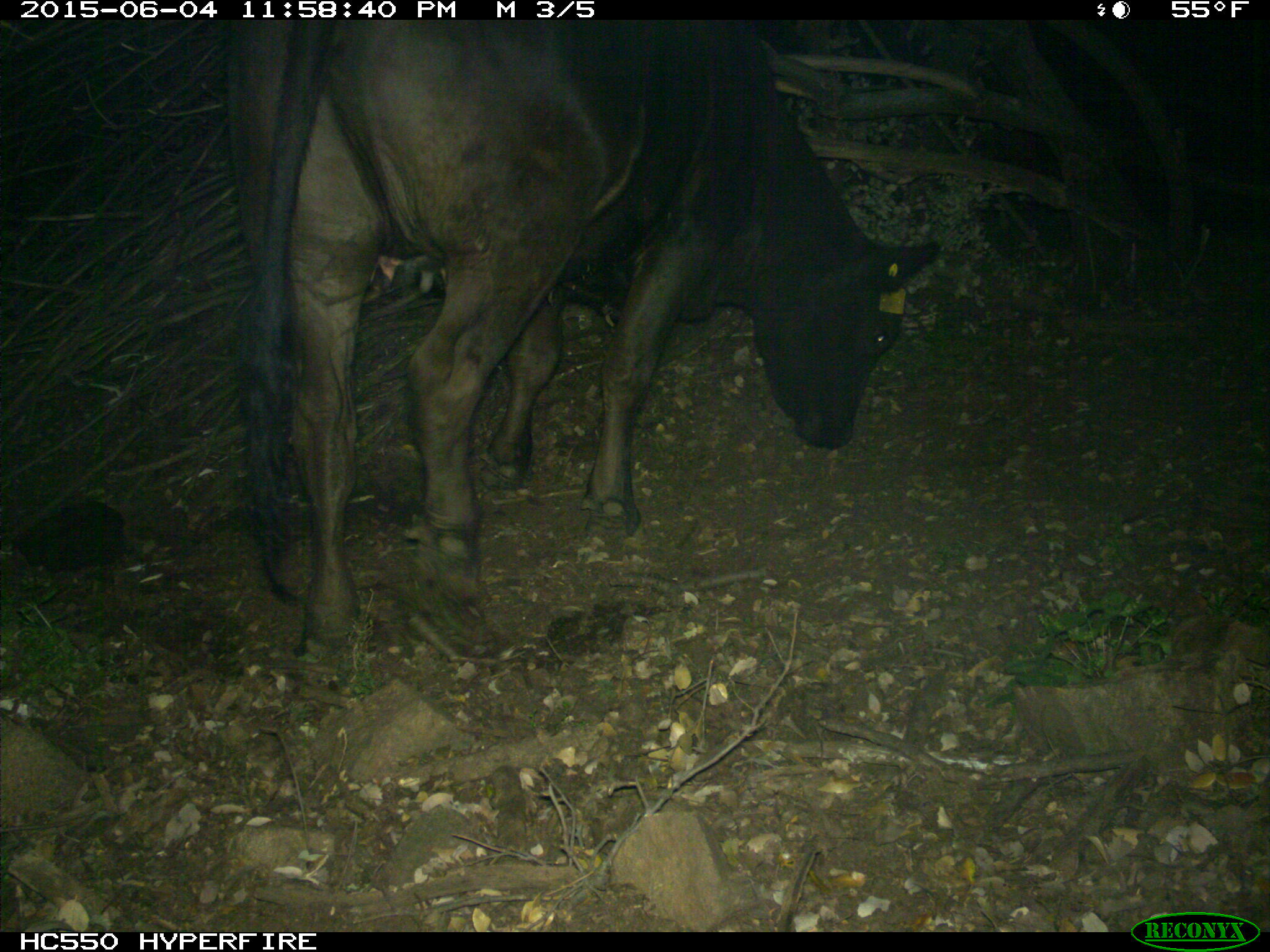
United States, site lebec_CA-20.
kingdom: Animalia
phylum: Chordata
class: Mammalia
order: Artiodactyla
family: Bovidae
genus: Bos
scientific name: Bos taurus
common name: domestic cow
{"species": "Bos taurus (domestic cow)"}